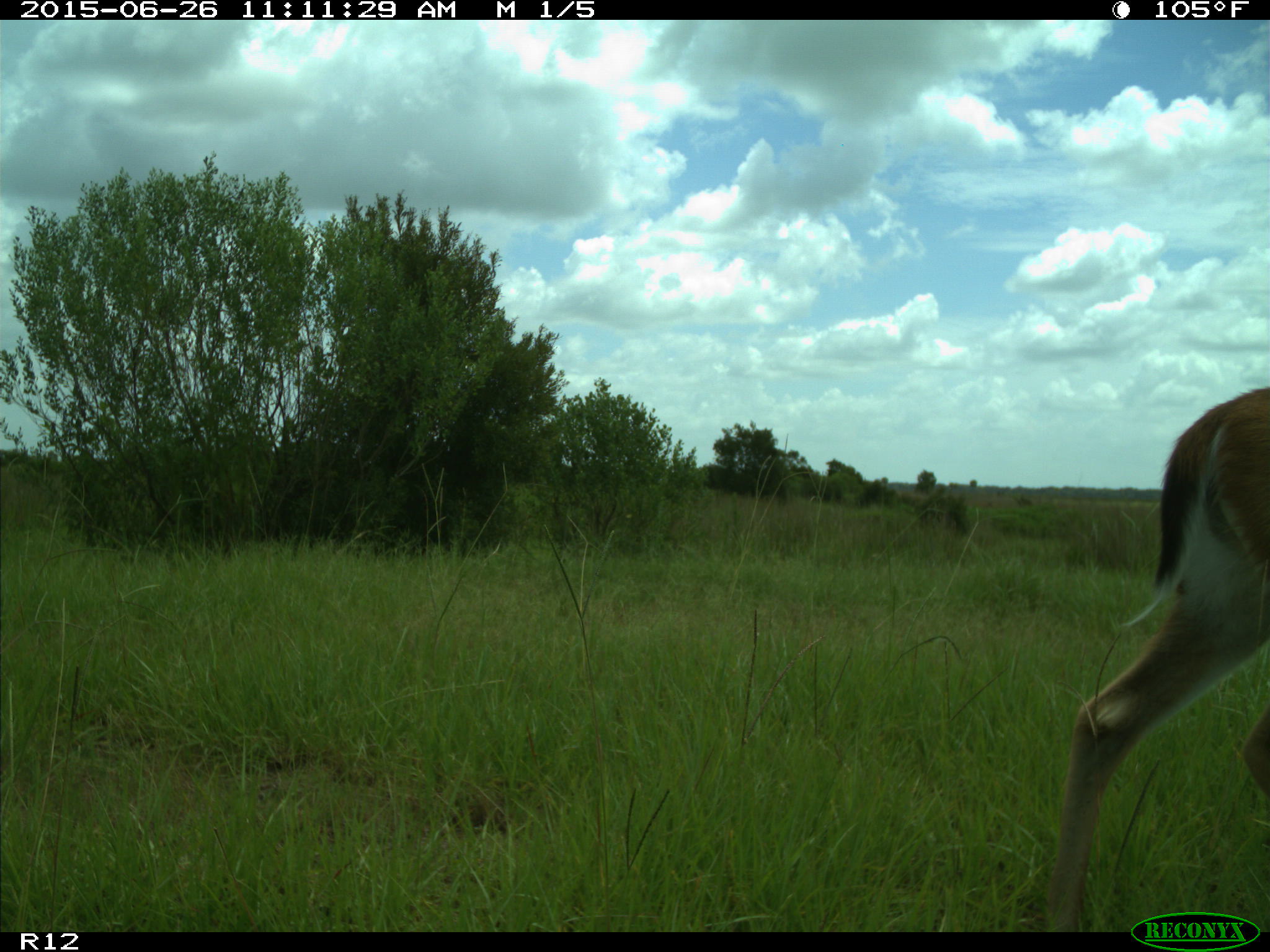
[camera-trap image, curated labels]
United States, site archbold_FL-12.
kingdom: Animalia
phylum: Chordata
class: Mammalia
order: Artiodactyla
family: Cervidae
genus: Odocoileus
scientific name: Odocoileus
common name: deer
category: unidentified deer